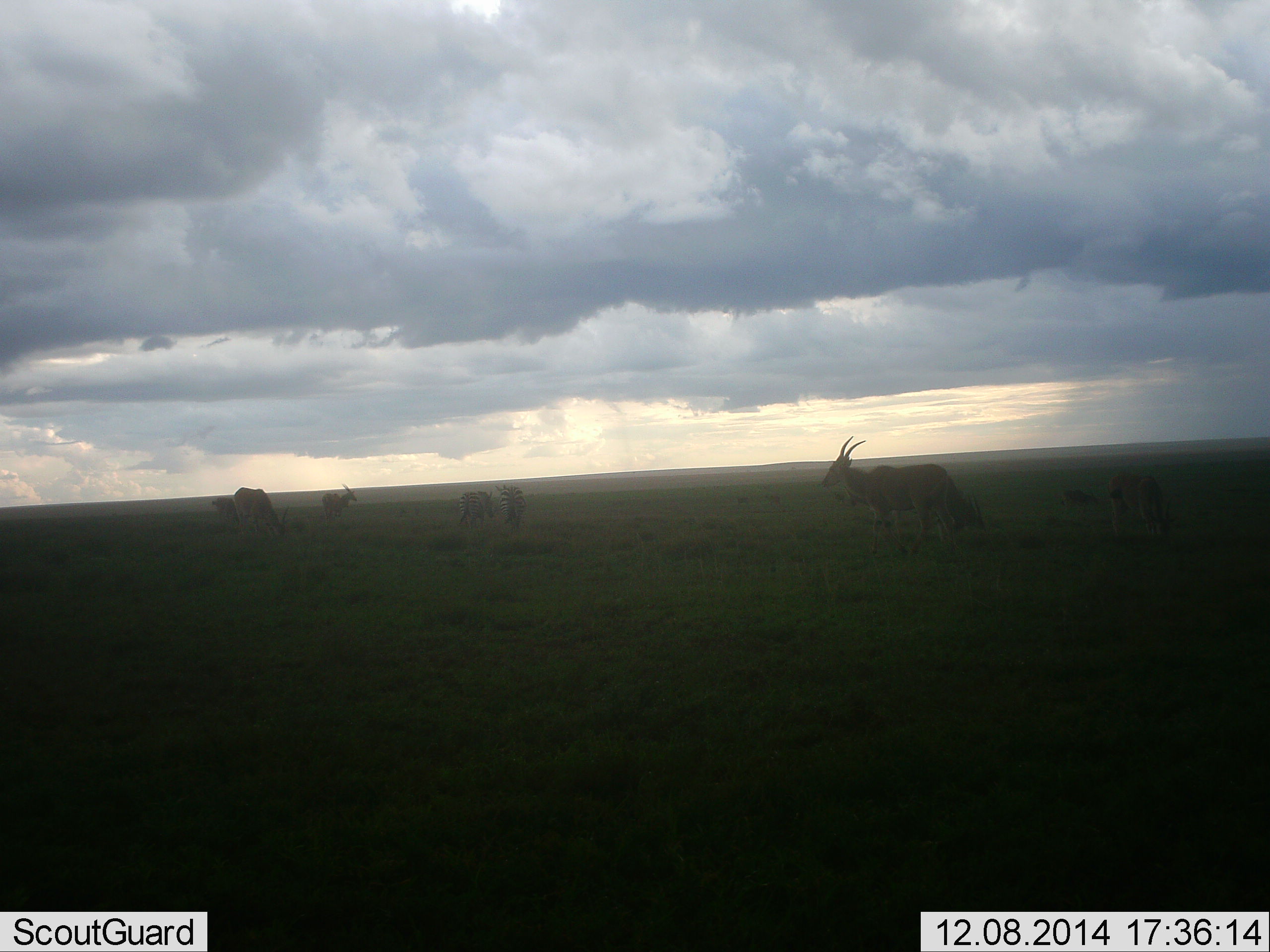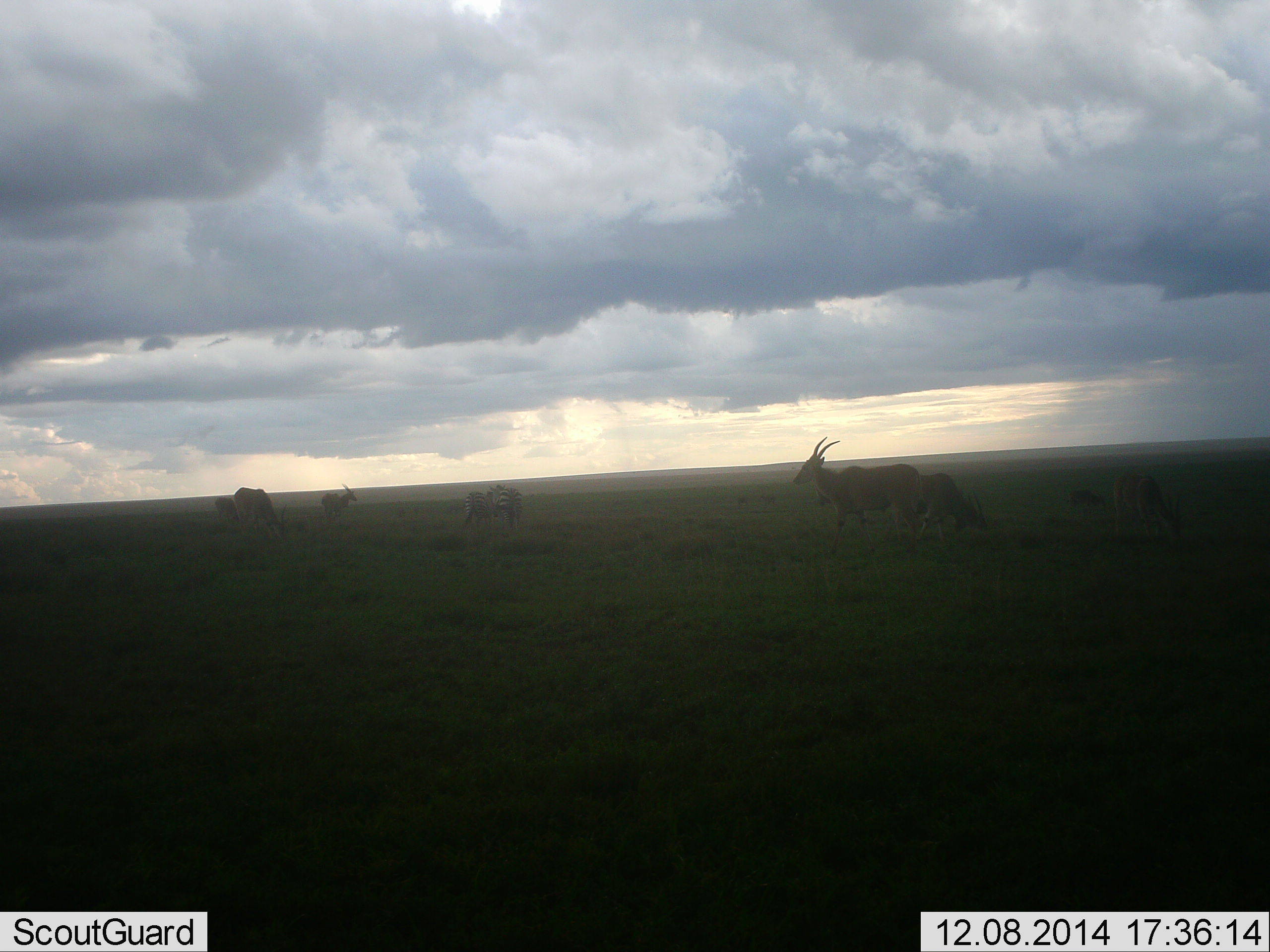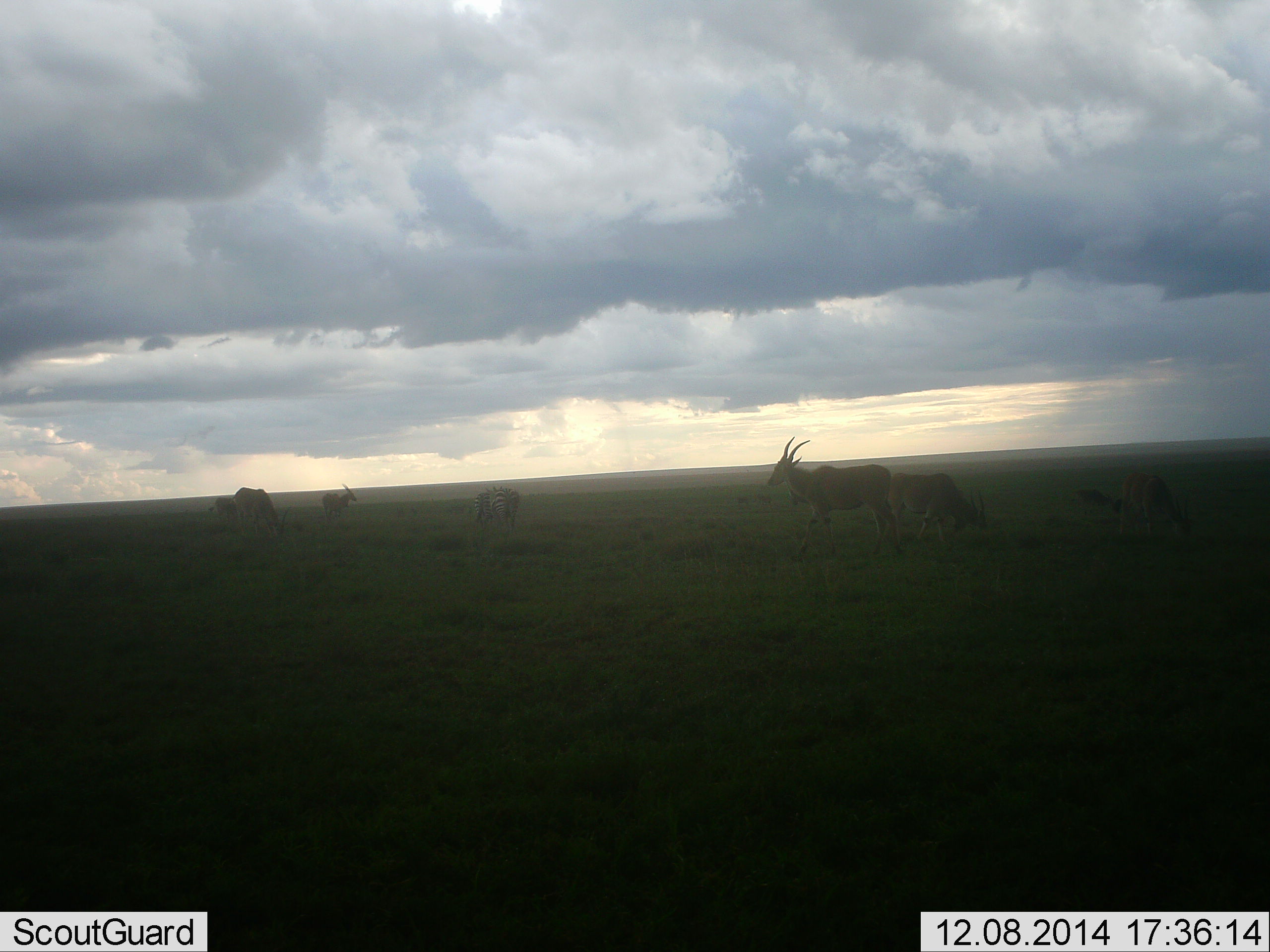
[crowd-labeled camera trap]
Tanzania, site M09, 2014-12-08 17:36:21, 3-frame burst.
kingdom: Animalia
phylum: Chordata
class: Mammalia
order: Artiodactyla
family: Bovidae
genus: Tragelaphus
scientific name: Tragelaphus oryx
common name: eland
Eland (Tragelaphus oryx), count 7. Behavior (volunteer vote fractions): standing 56%, resting 0%, moving 89%, interacting 0%. Young present (vote fraction): 44%. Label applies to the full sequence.